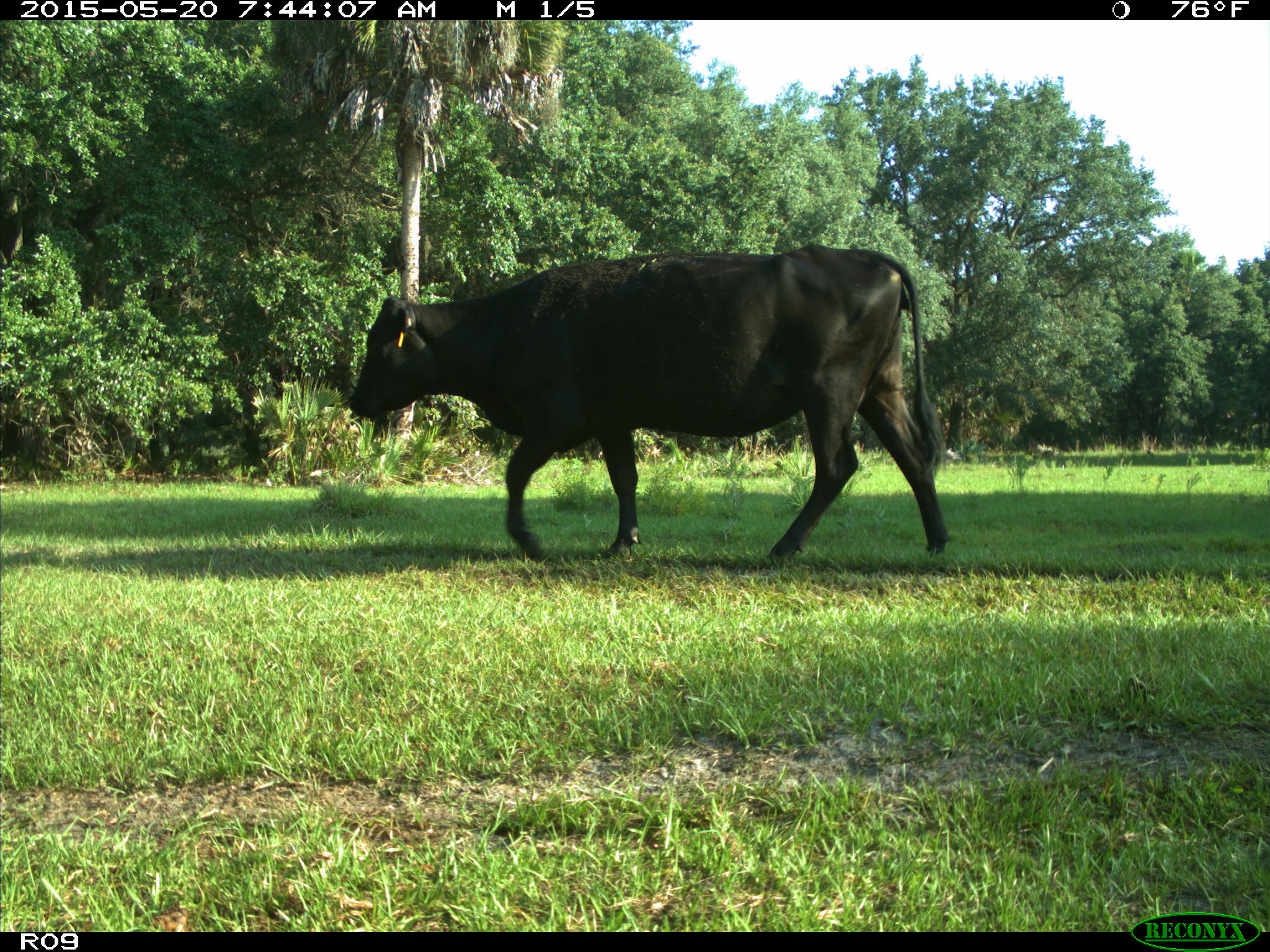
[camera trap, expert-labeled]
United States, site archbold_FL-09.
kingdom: Animalia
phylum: Chordata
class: Mammalia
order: Artiodactyla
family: Bovidae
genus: Bos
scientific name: Bos taurus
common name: domestic cow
Bos taurus (domestic cow).